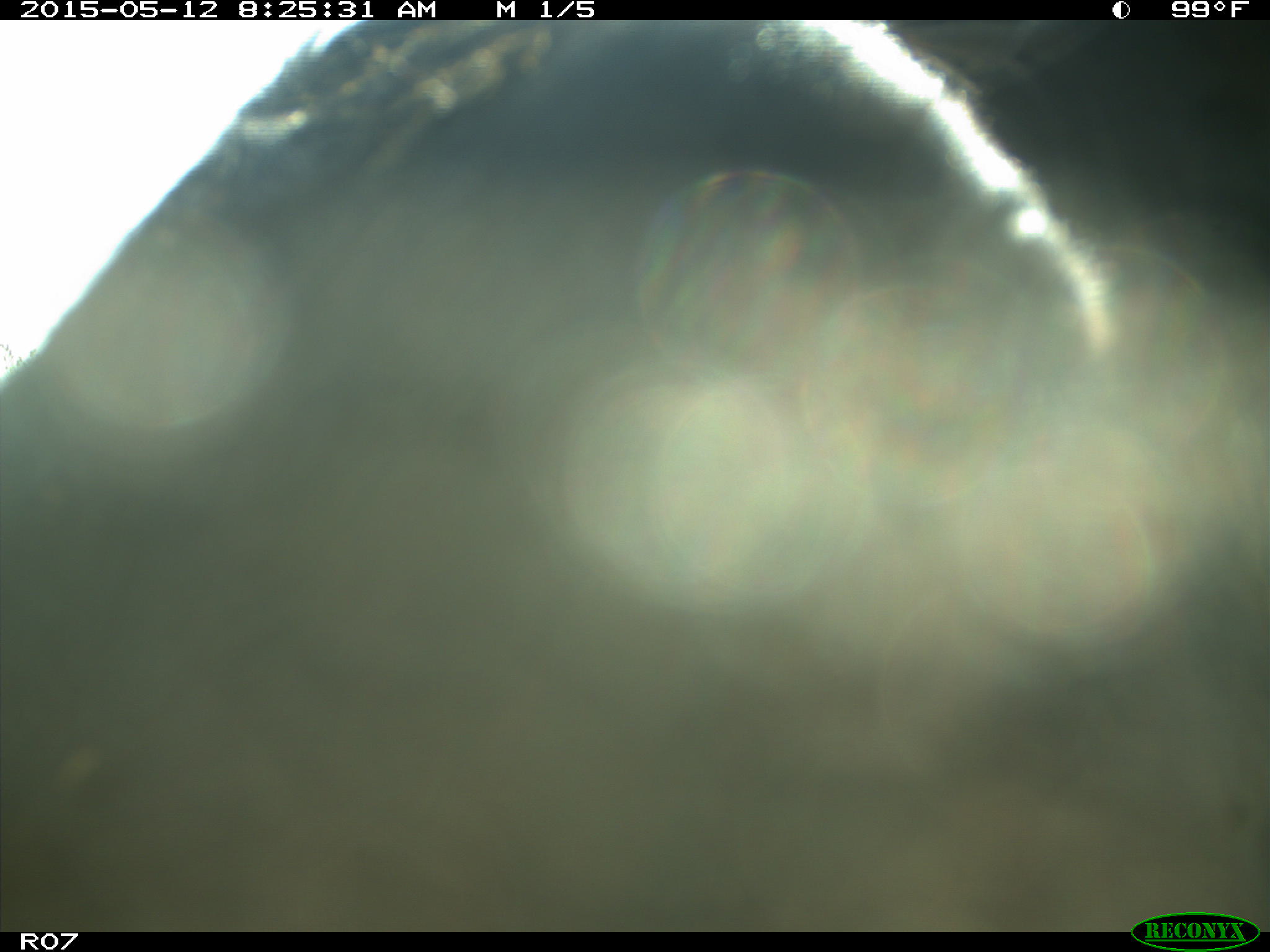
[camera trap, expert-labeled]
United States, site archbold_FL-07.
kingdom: Animalia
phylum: Chordata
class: Mammalia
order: Artiodactyla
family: Bovidae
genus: Bos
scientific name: Bos taurus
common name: domestic cow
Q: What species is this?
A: Bos taurus (domestic cow).